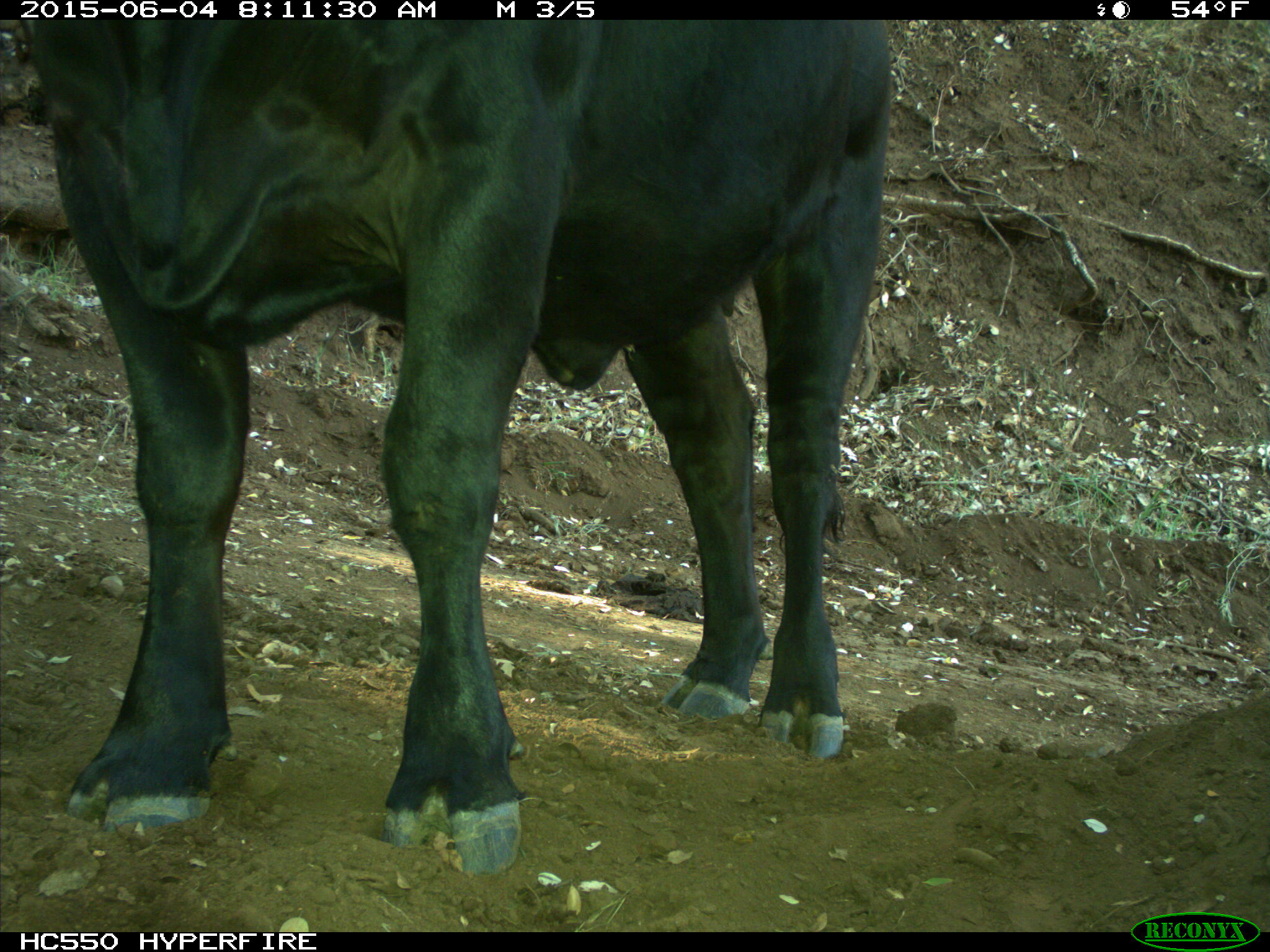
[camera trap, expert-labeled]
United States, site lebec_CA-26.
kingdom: Animalia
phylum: Chordata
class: Mammalia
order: Artiodactyla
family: Bovidae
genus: Bos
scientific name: Bos taurus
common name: domestic cow